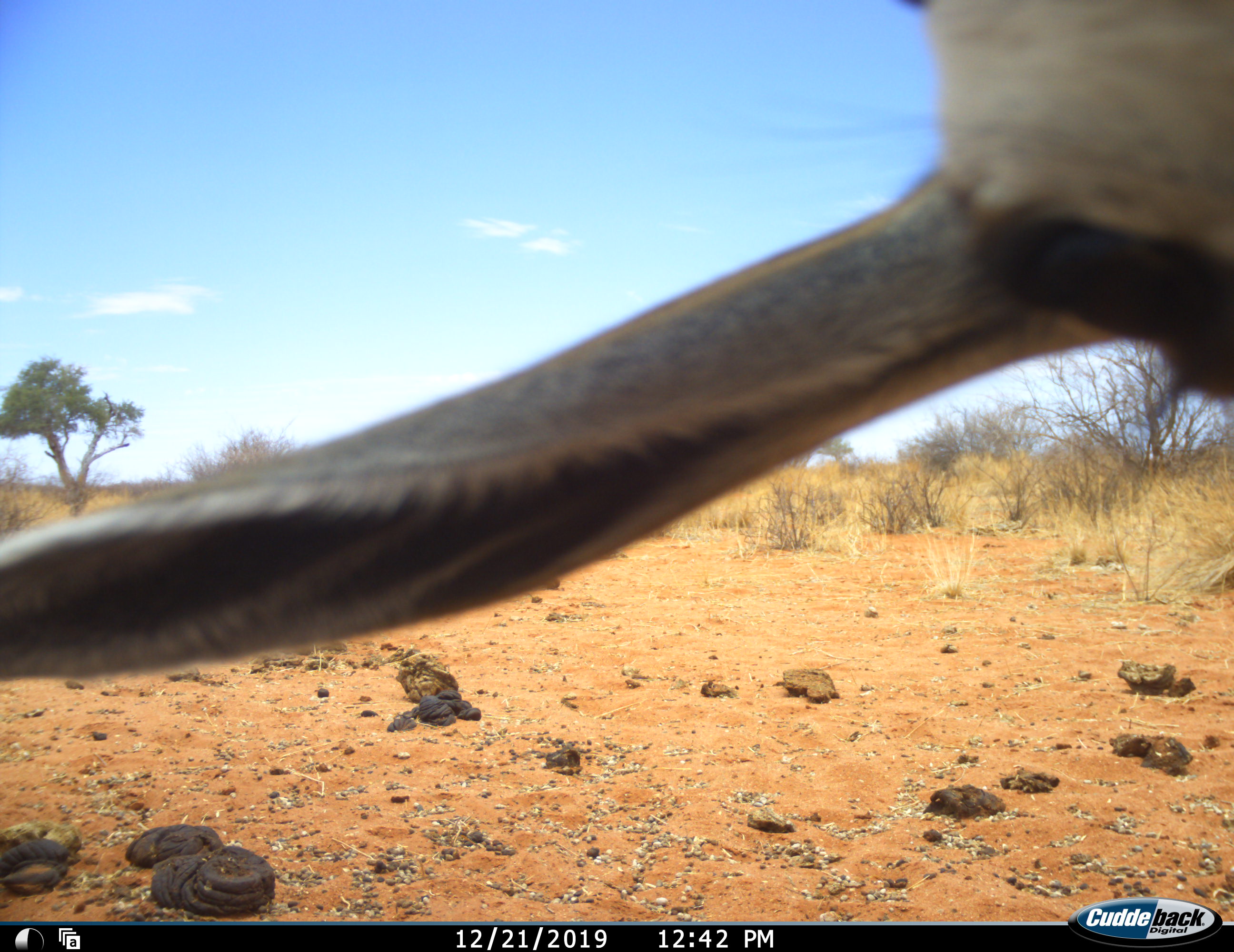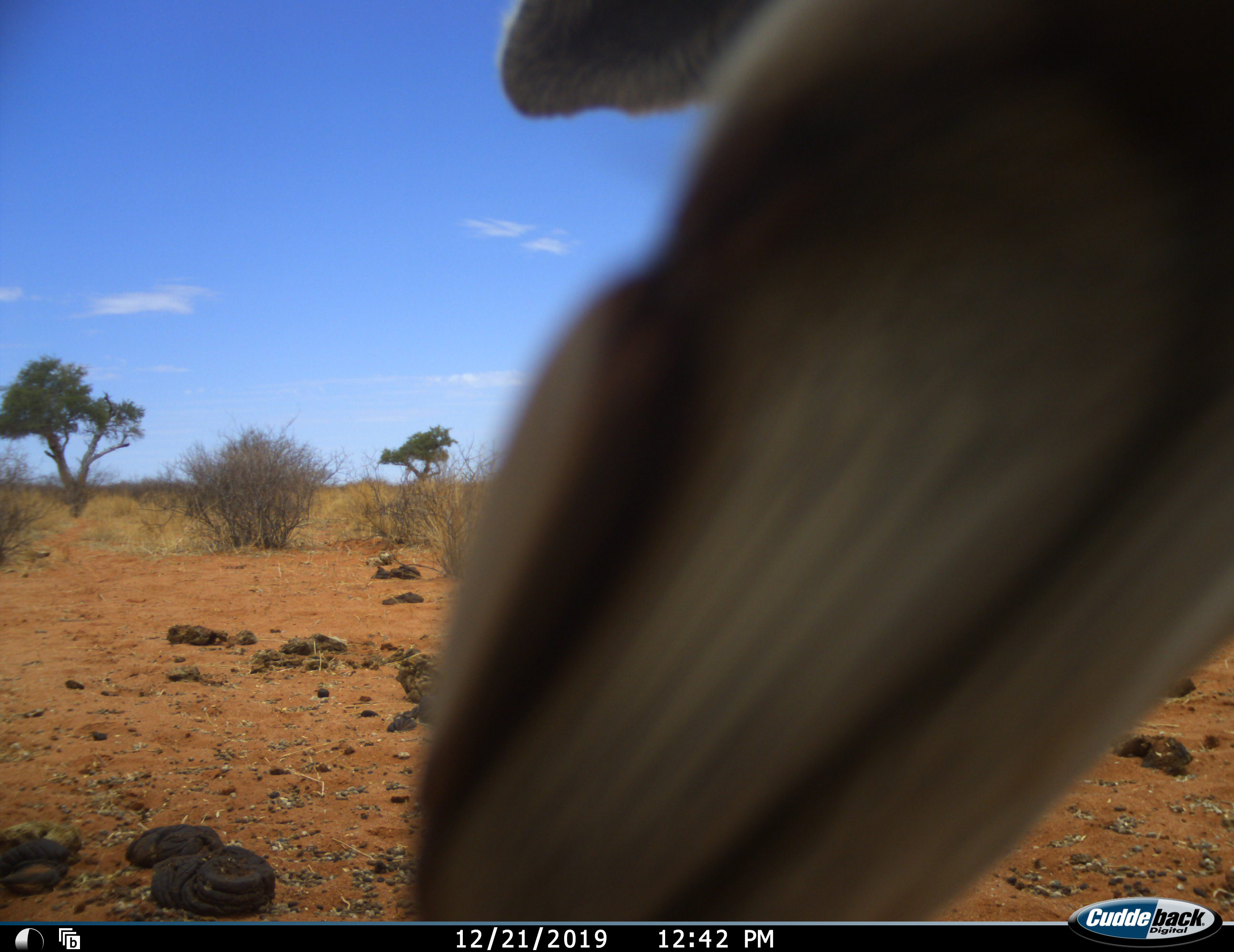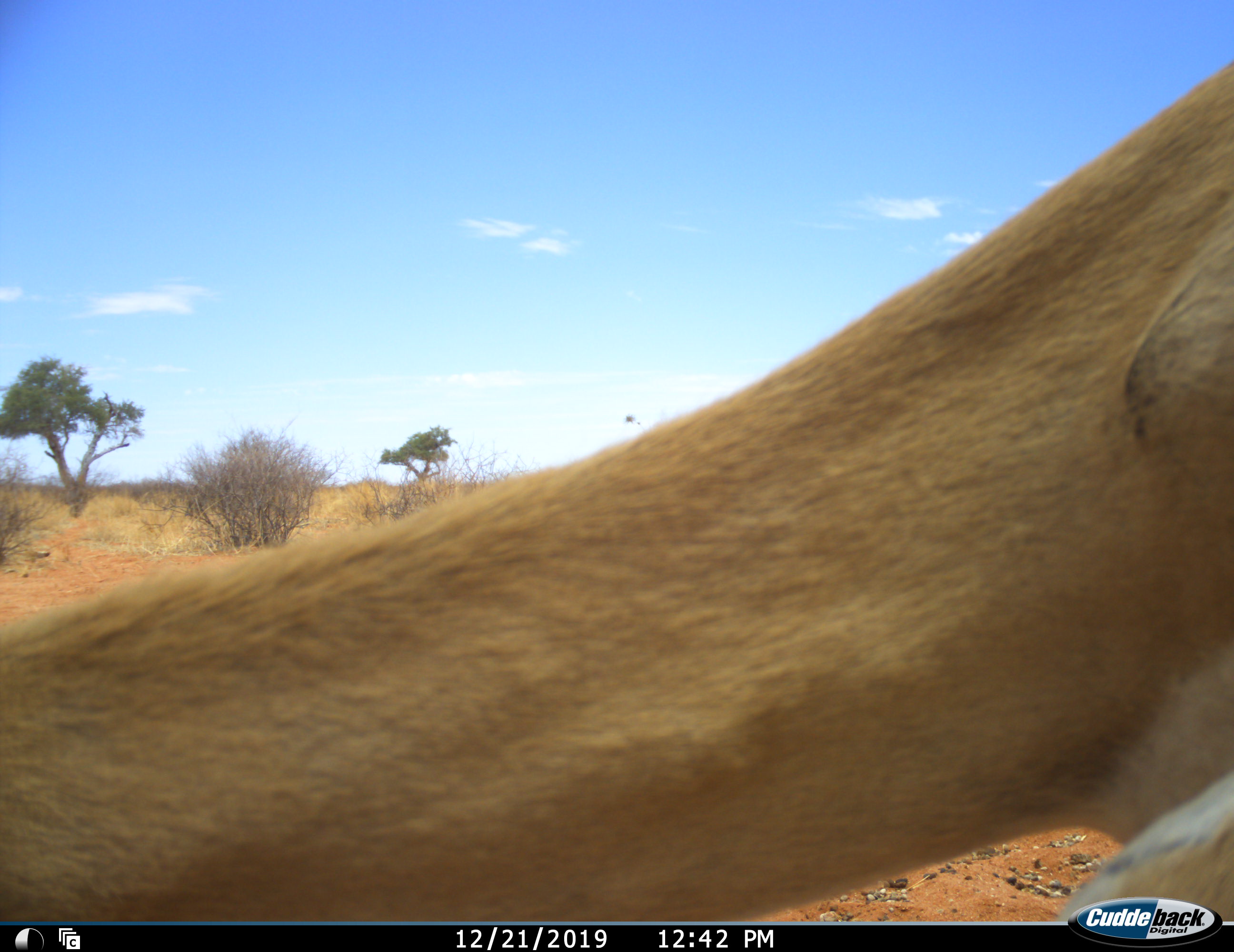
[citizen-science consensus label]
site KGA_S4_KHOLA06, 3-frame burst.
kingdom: Animalia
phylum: Chordata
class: Mammalia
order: Artiodactyla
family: Bovidae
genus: Antidorcas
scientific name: Antidorcas marsupialis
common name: springbok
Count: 1.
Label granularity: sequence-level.